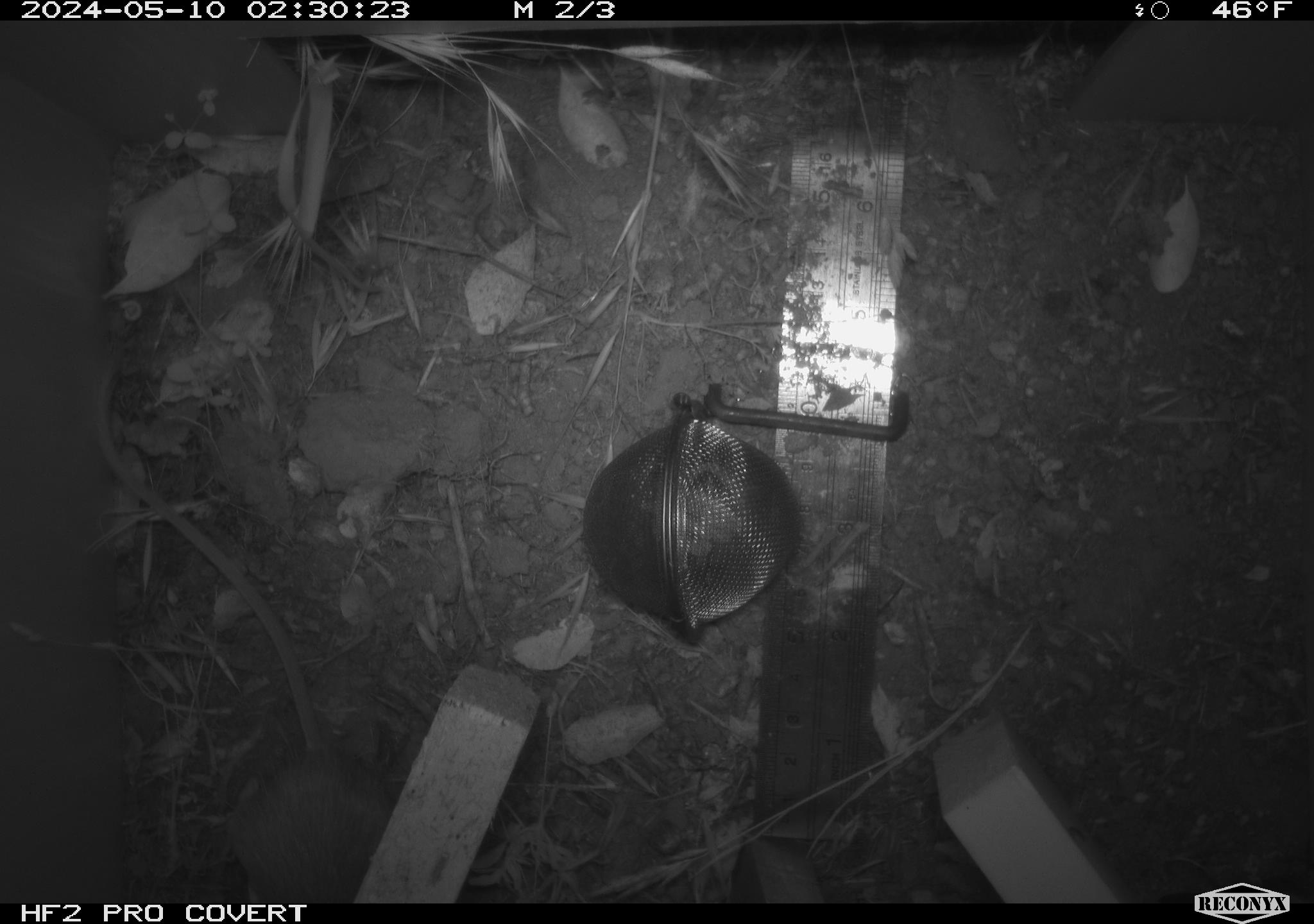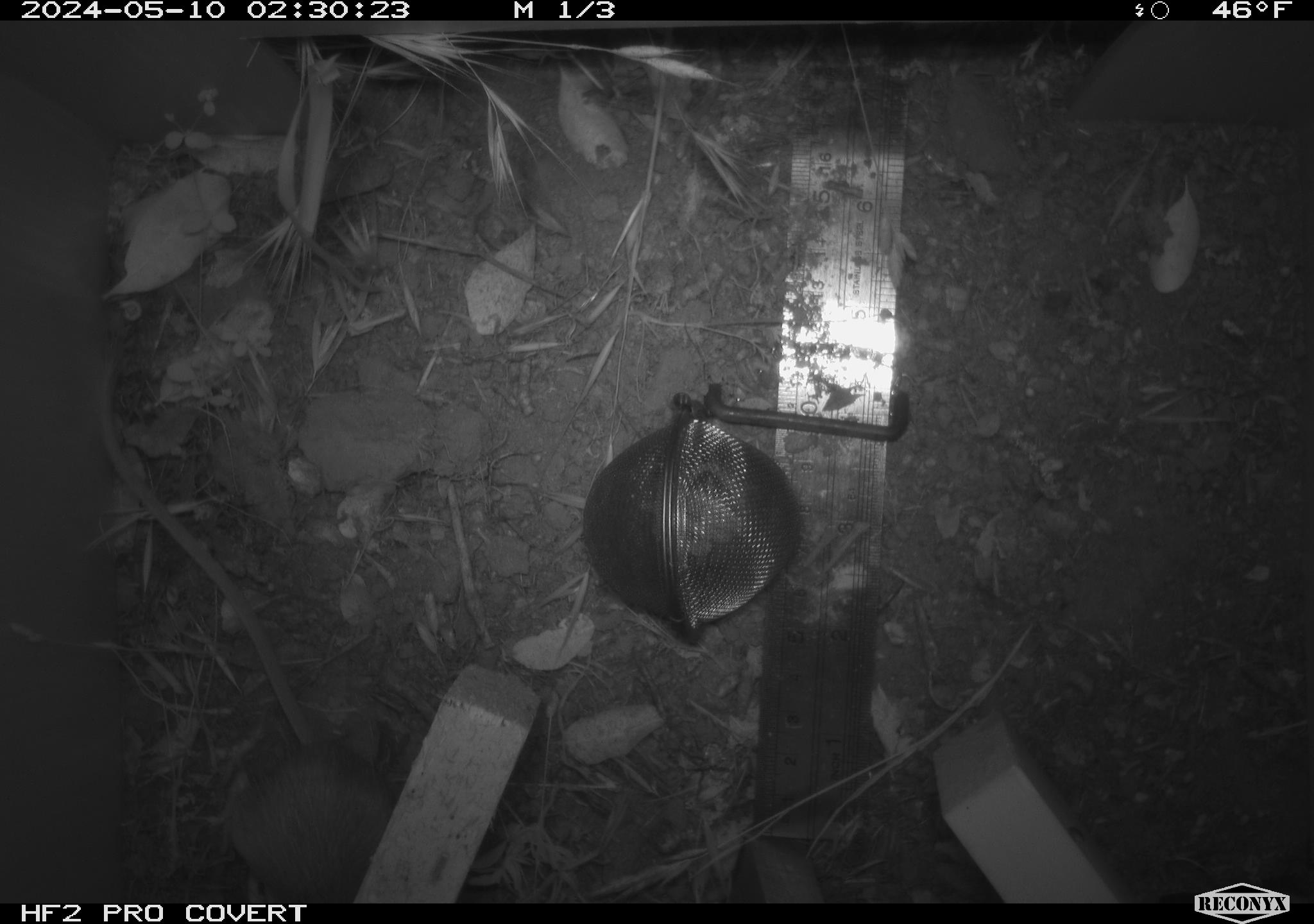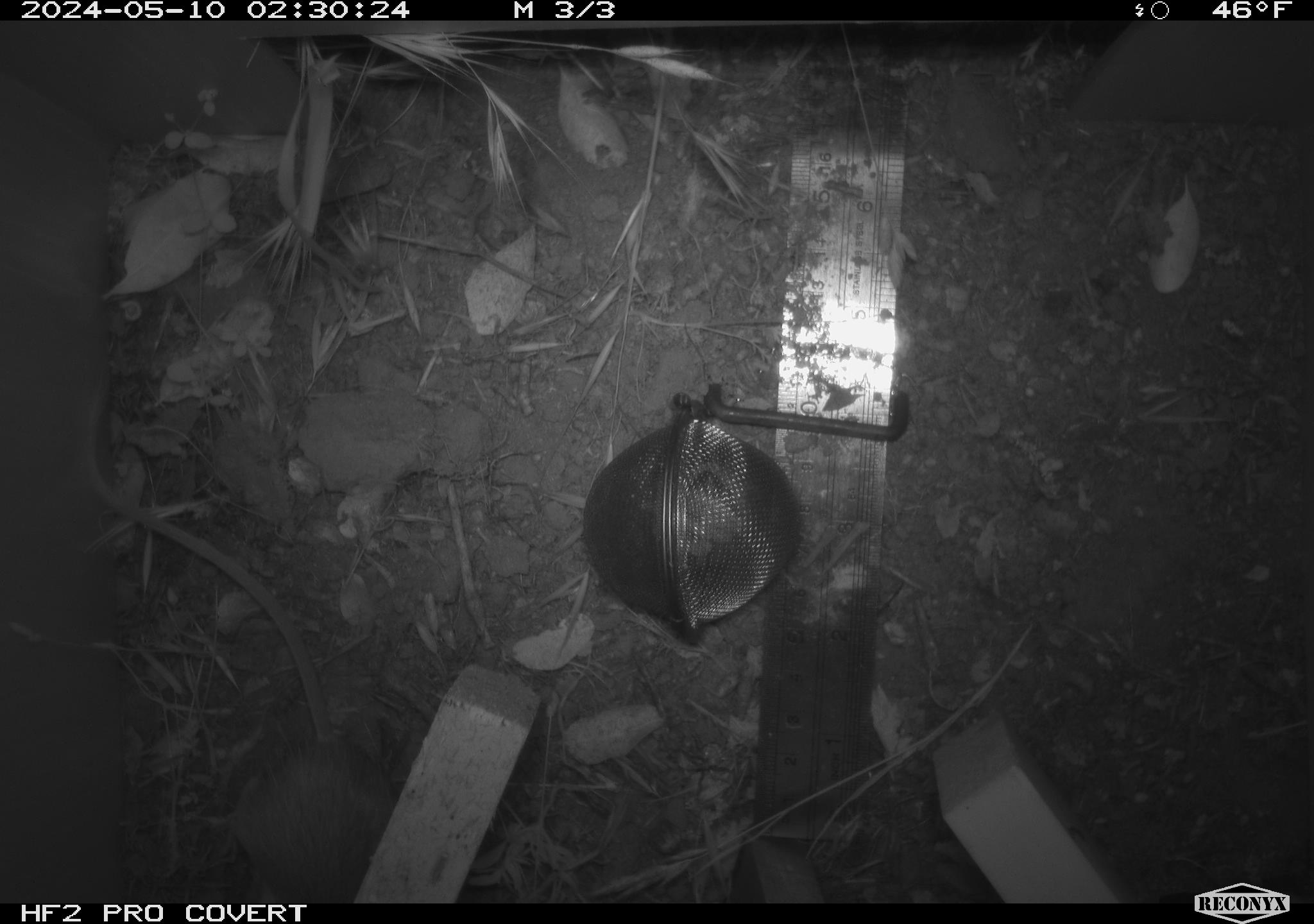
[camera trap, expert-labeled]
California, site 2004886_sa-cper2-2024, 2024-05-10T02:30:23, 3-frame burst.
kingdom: Animalia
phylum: Chordata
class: Mammalia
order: Rodentia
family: Heteromyidae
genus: Dipodomys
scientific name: Dipodomys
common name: kangaroo rats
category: dipodomys species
Dipodomys species (kangaroo rats) (Dipodomys).